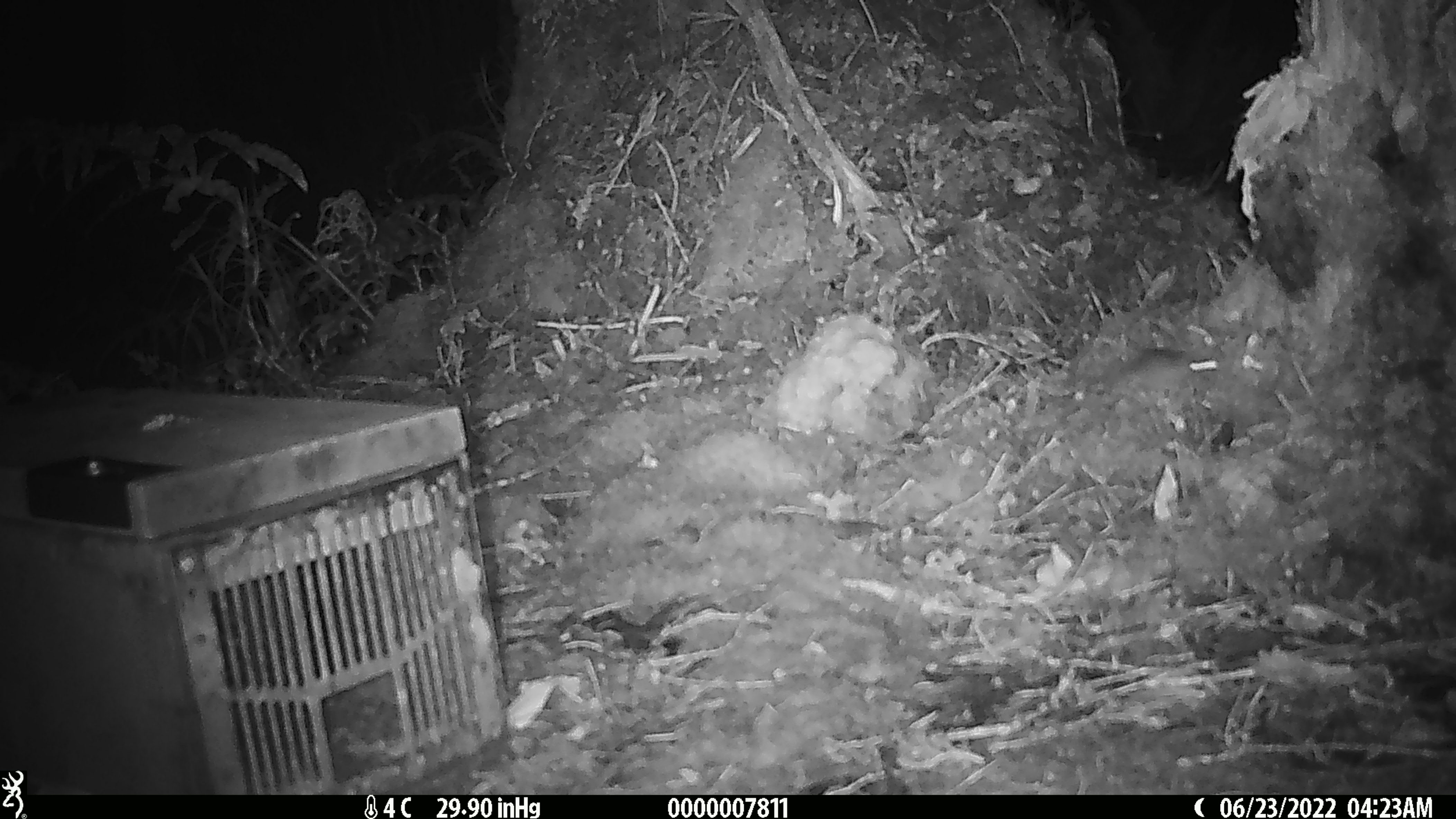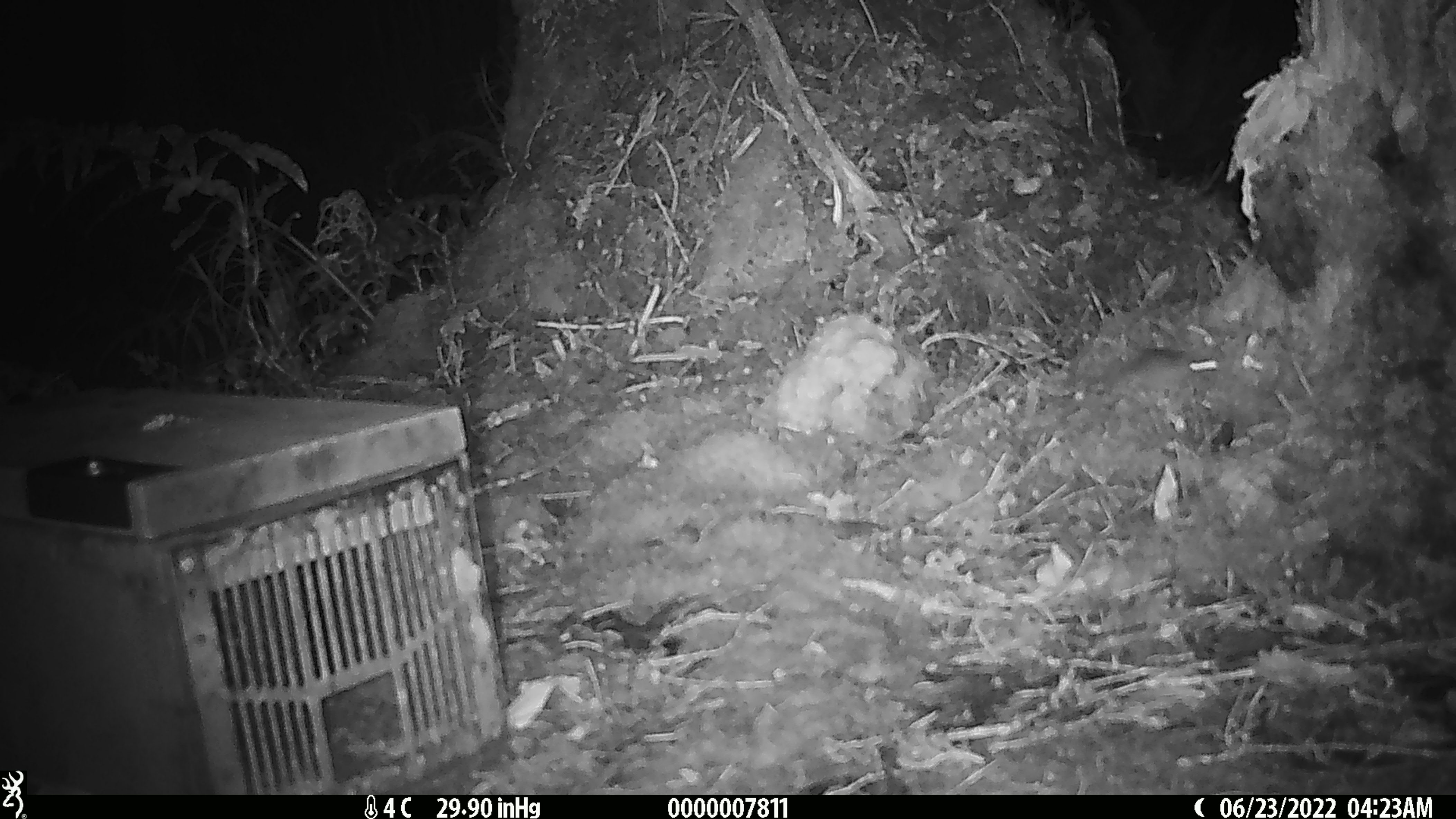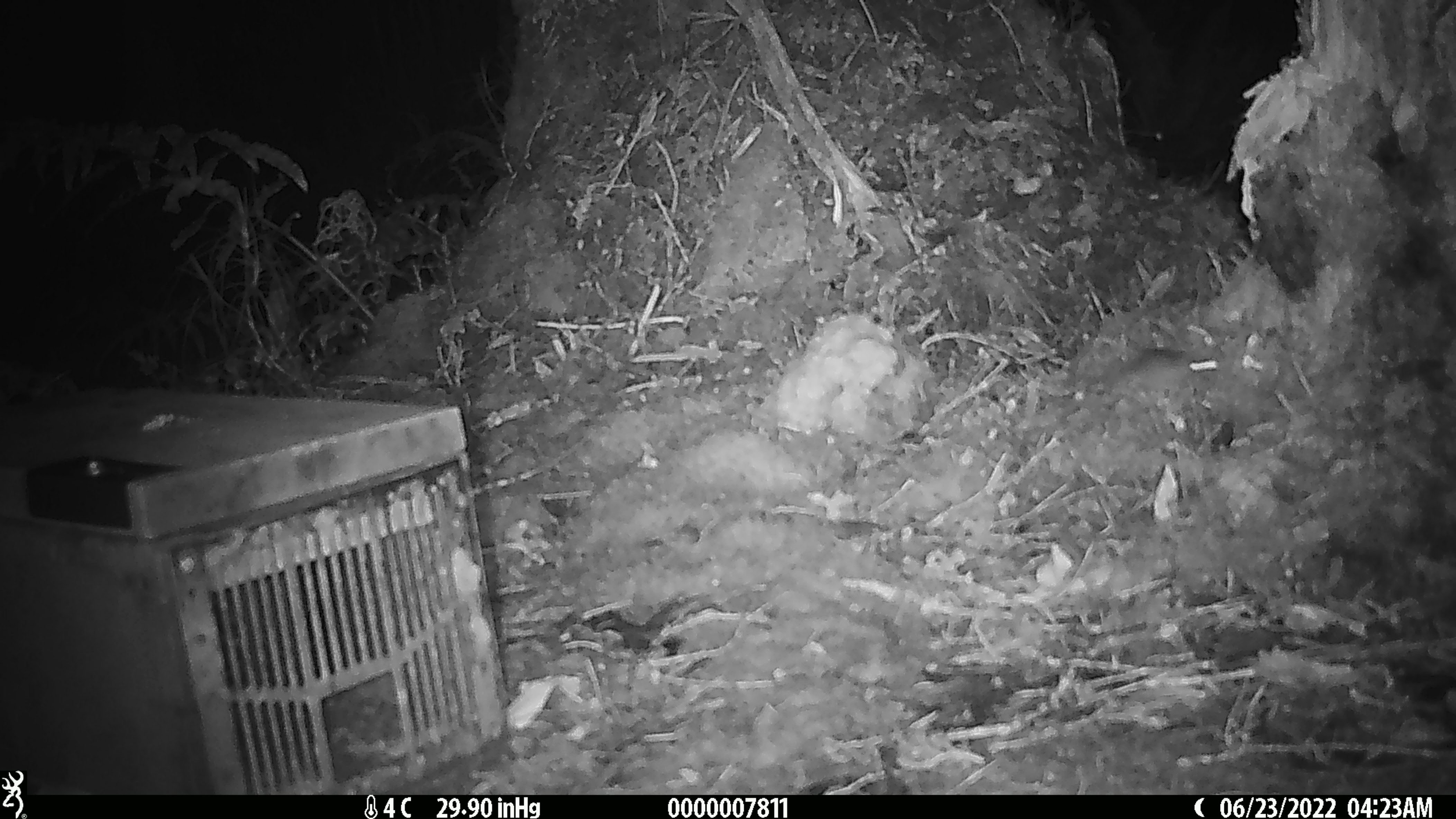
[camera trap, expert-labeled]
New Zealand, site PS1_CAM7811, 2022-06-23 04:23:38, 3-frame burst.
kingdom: Animalia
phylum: Chordata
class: Mammalia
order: Rodentia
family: Muridae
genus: Mus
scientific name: Mus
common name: mouse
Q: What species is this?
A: Mouse (Mus).